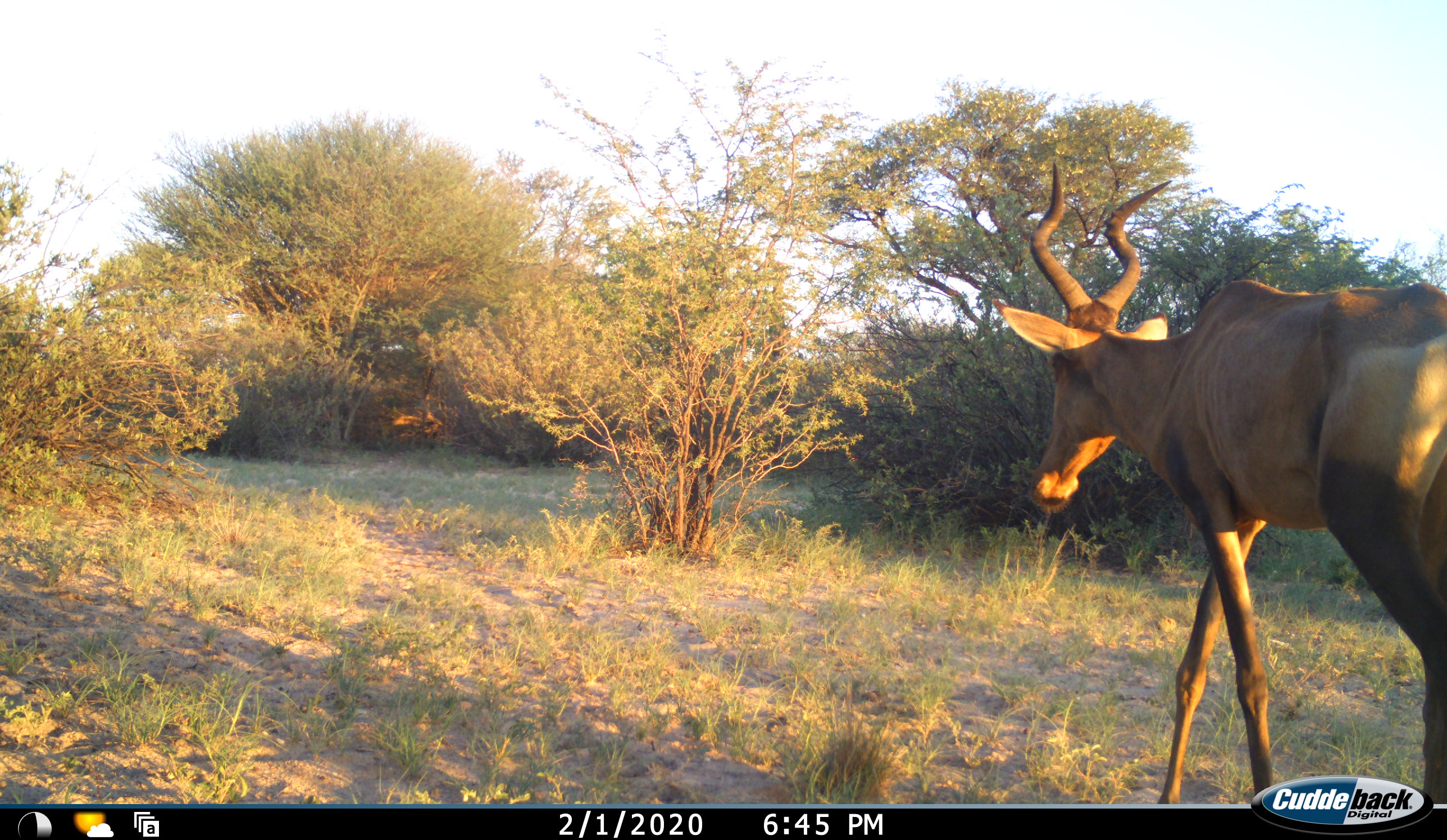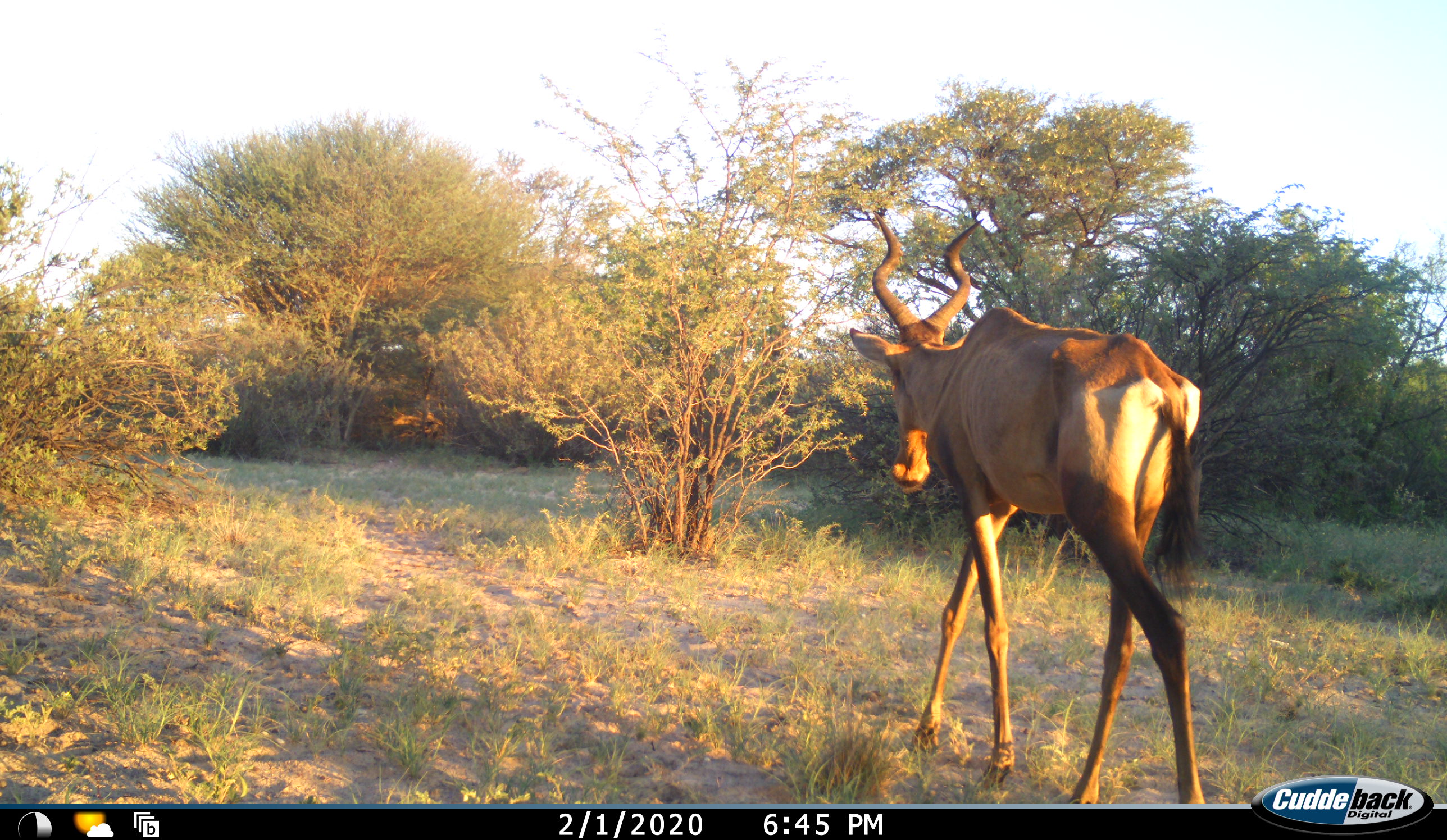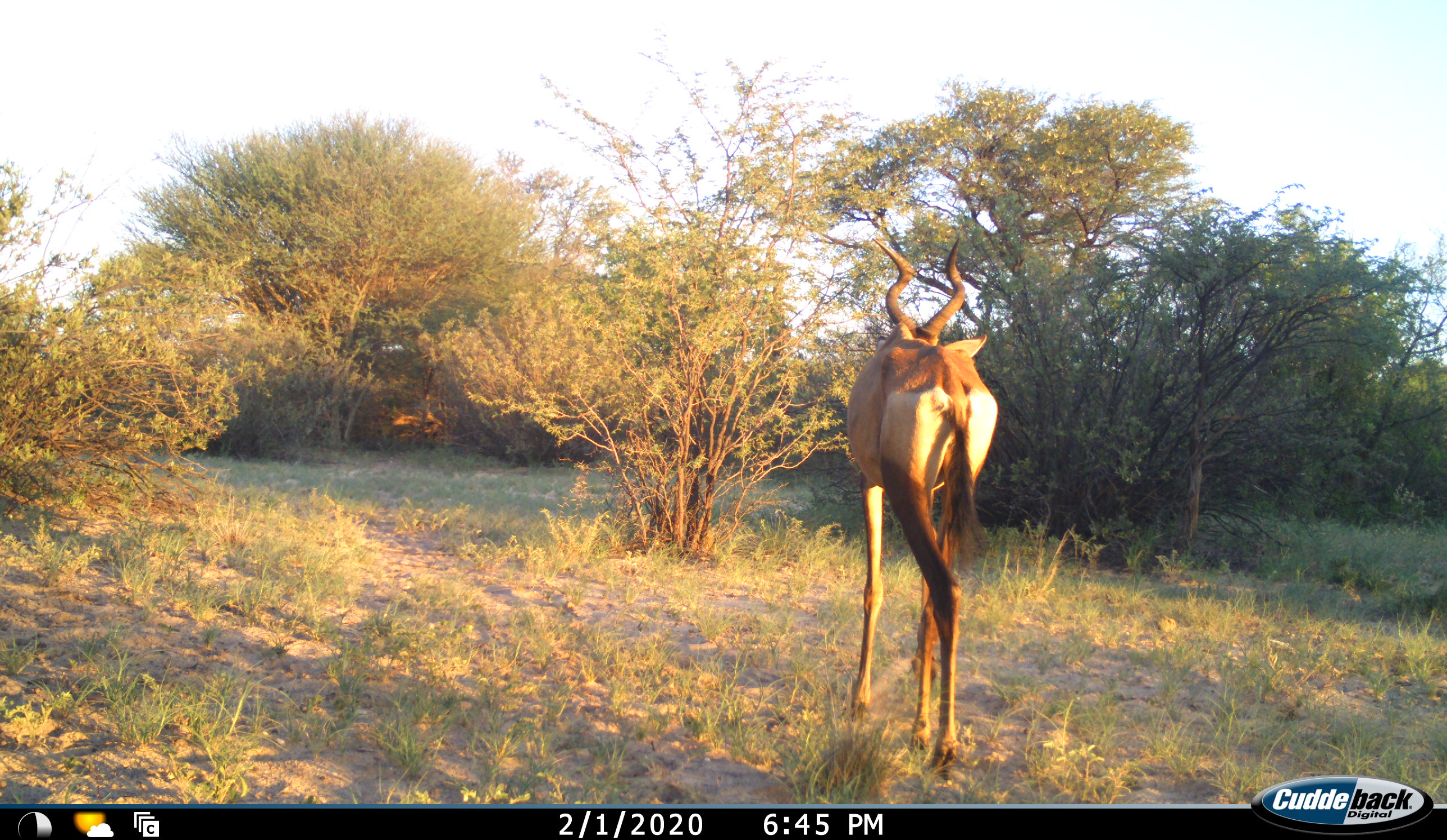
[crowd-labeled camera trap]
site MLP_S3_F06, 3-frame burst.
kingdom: Animalia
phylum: Chordata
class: Mammalia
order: Artiodactyla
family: Bovidae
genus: Alcelaphus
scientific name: Alcelaphus buselaphus caama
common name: red hartebeest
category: hartebeestred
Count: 1.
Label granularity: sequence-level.